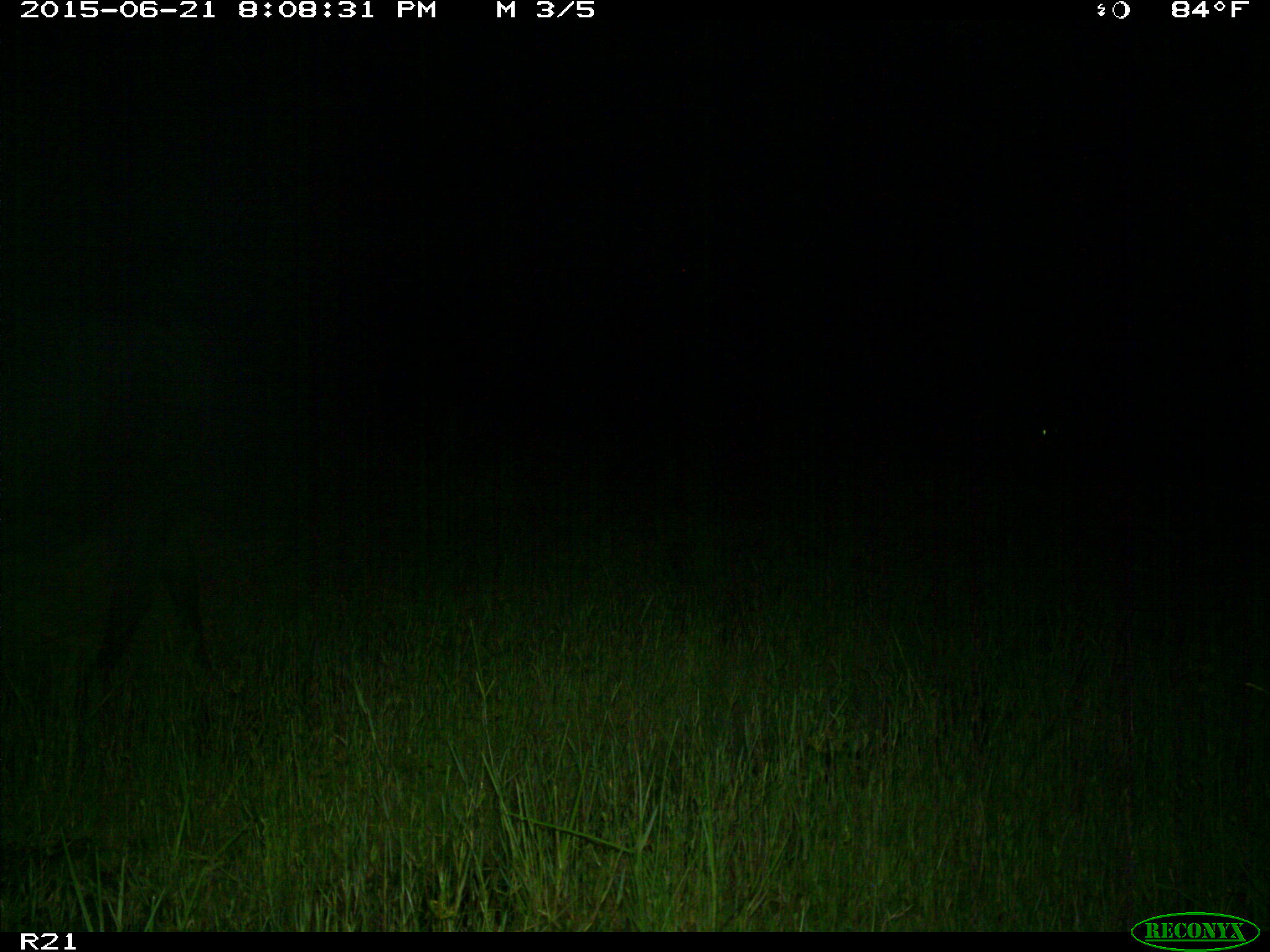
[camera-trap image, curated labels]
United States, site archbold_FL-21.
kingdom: Animalia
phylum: Chordata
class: Mammalia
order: Artiodactyla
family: Bovidae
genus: Bos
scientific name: Bos taurus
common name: domestic cow